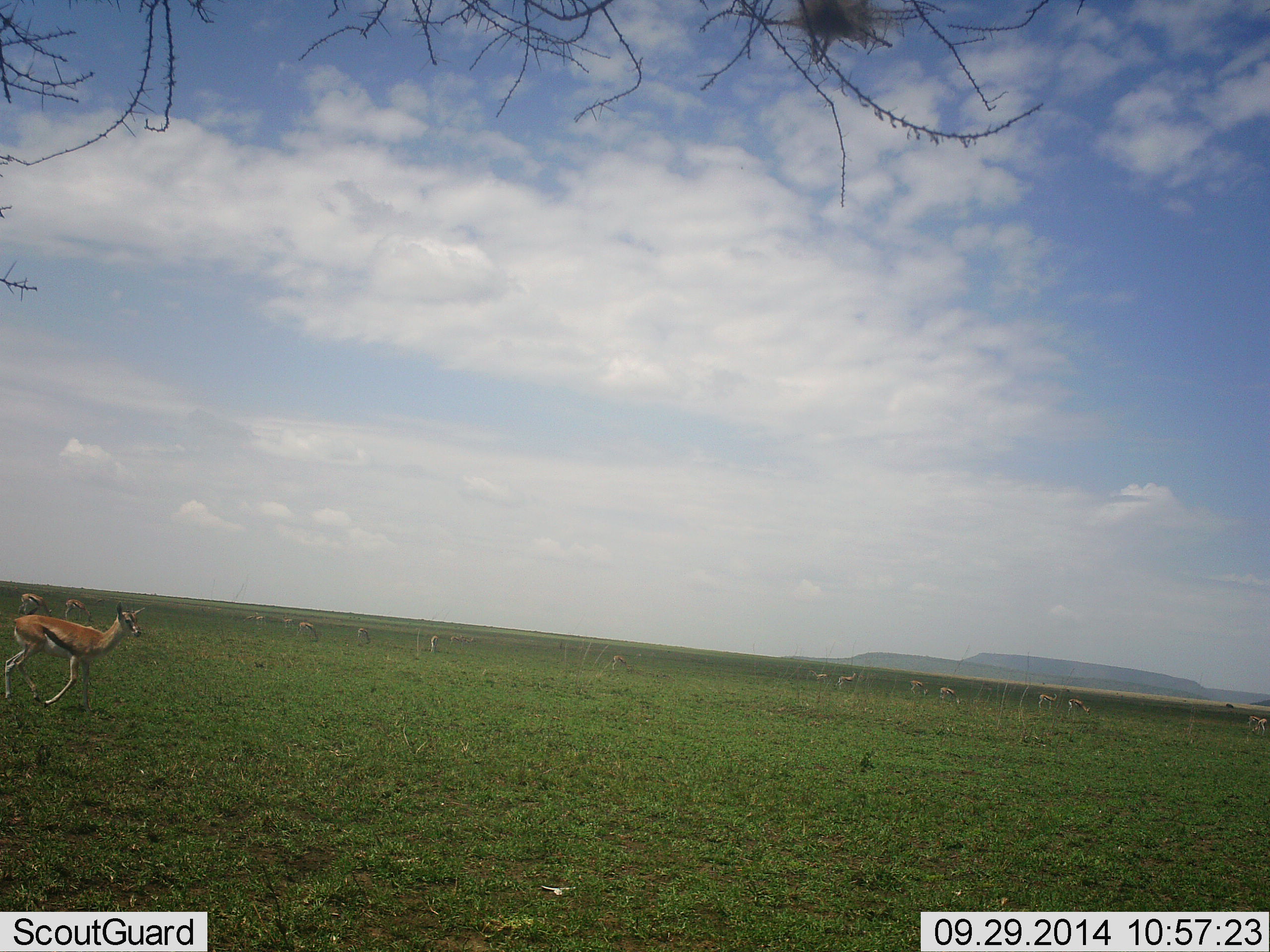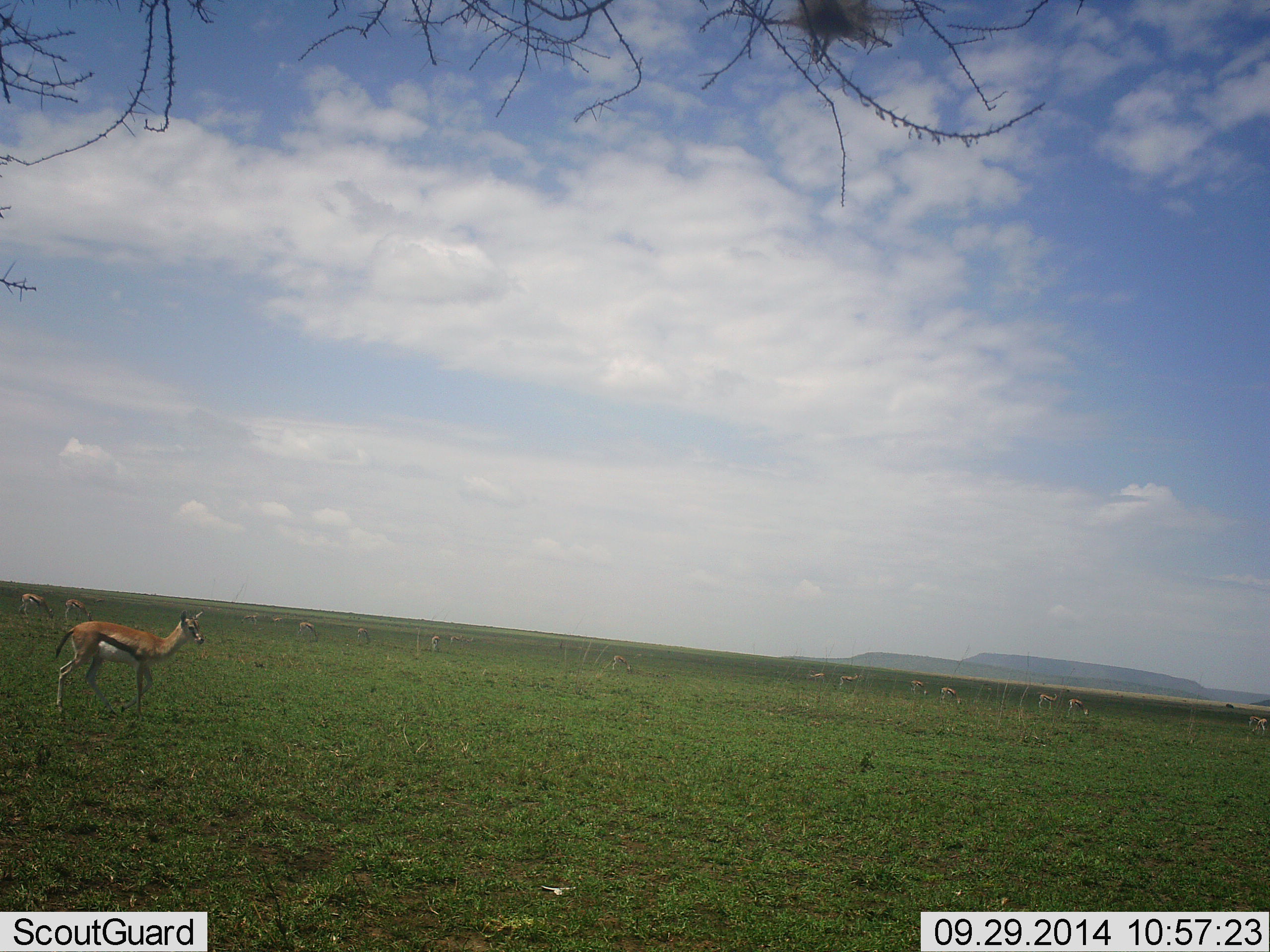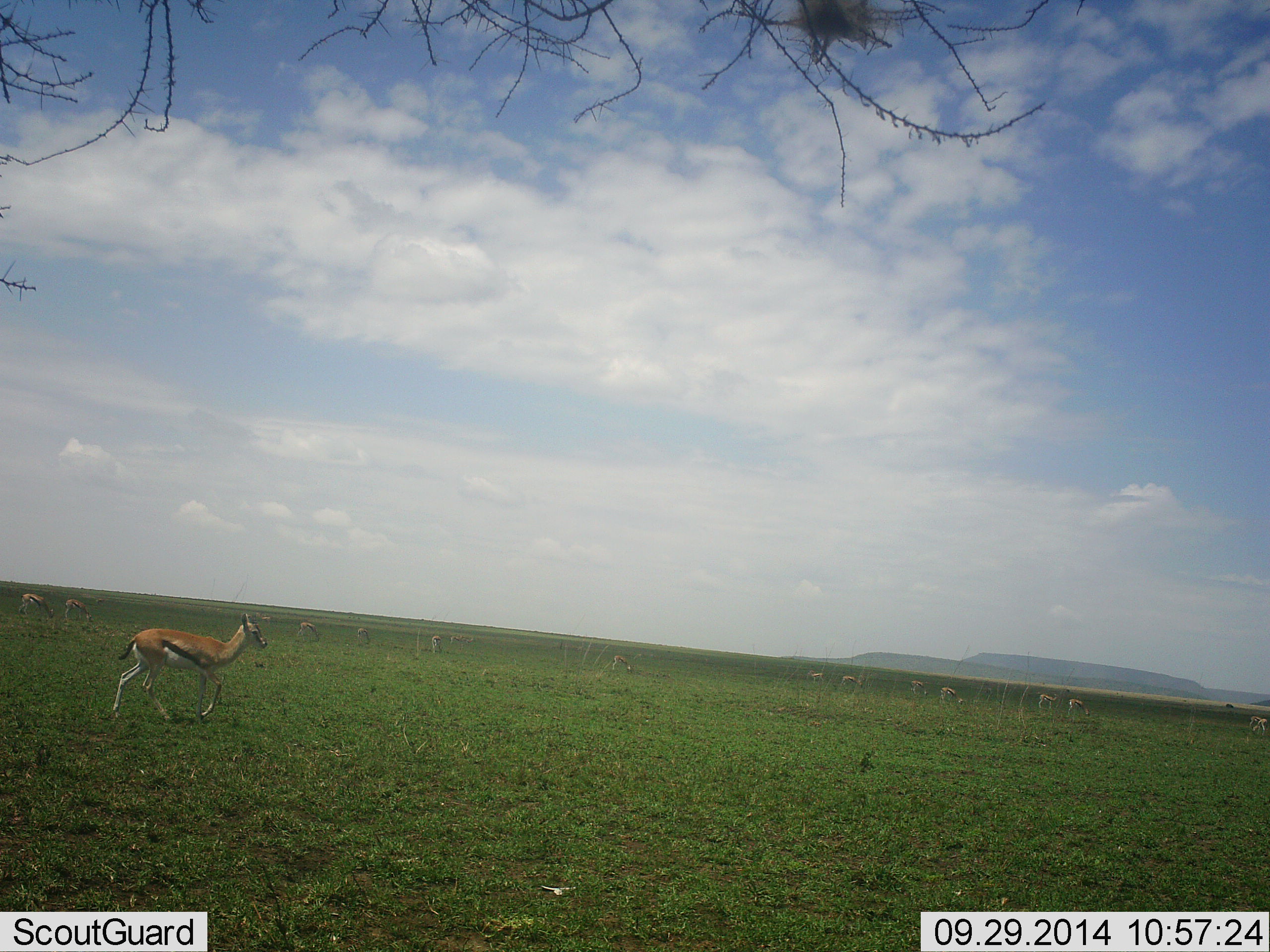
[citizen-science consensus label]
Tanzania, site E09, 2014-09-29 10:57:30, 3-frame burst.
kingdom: Animalia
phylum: Chordata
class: Mammalia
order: Artiodactyla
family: Bovidae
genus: Eudorcas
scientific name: Eudorcas thomsonii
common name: thomson's gazelle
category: gazellethomsons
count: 11-50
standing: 70%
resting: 0%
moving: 60%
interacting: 0%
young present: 0%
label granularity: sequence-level